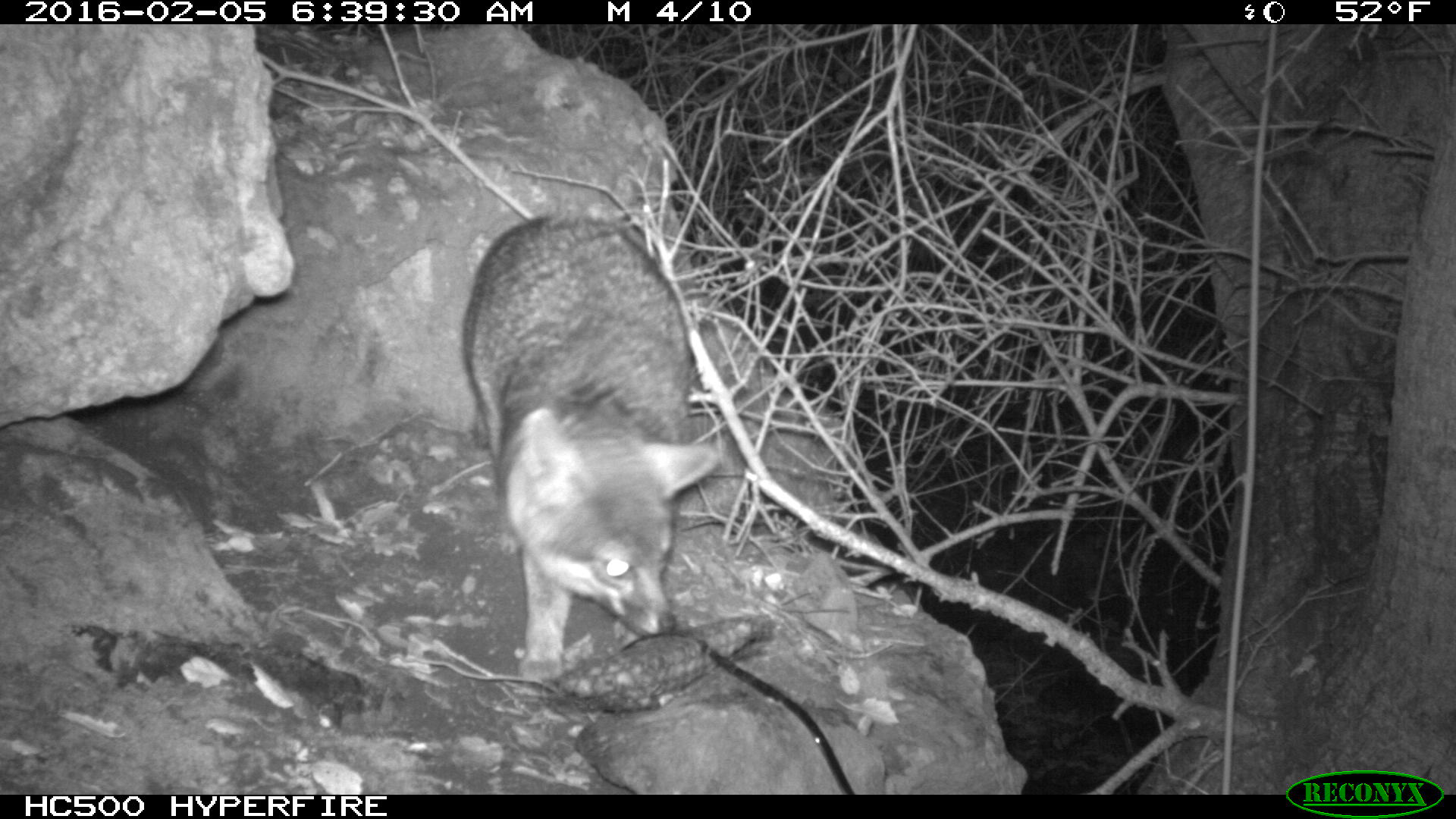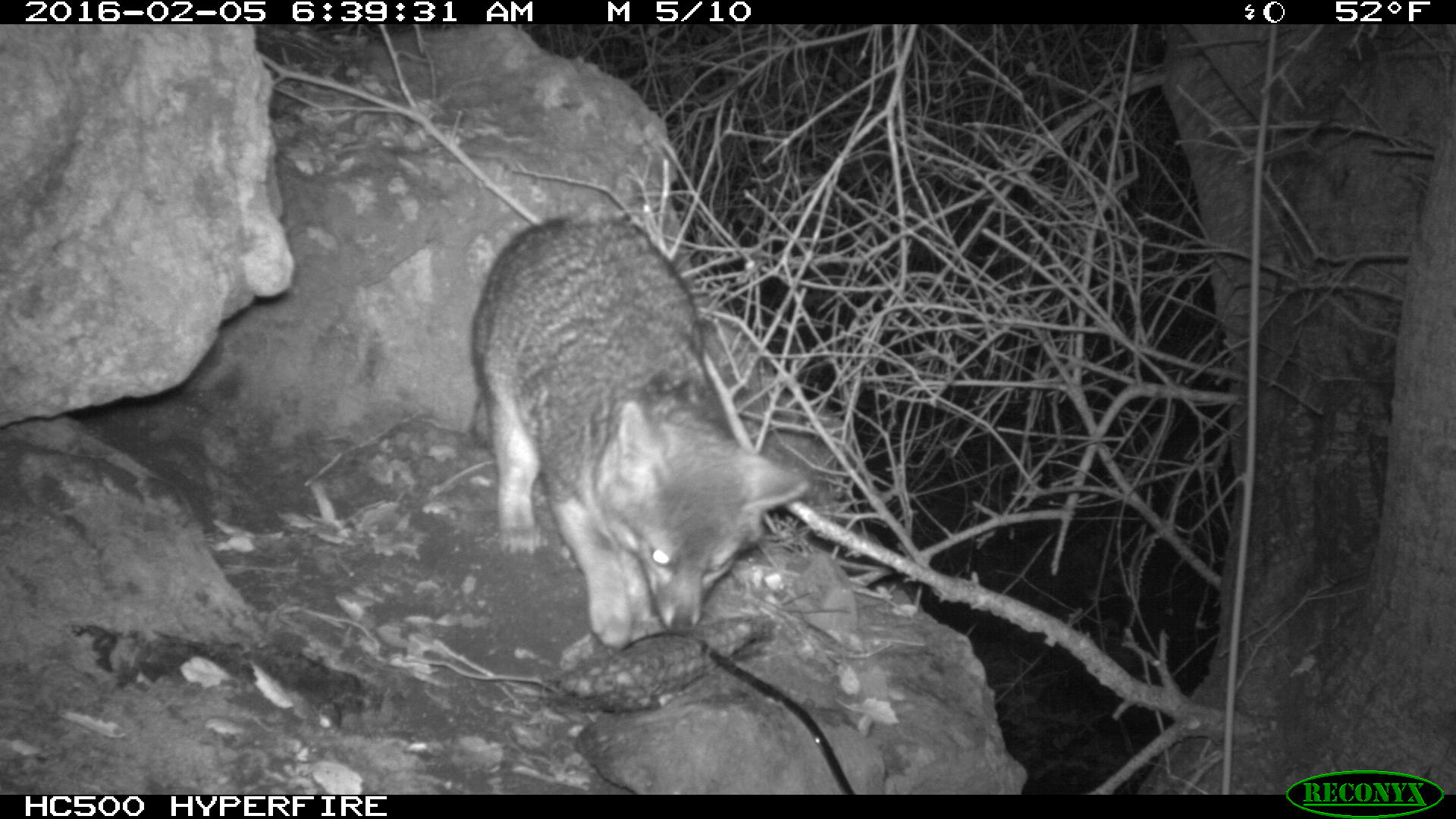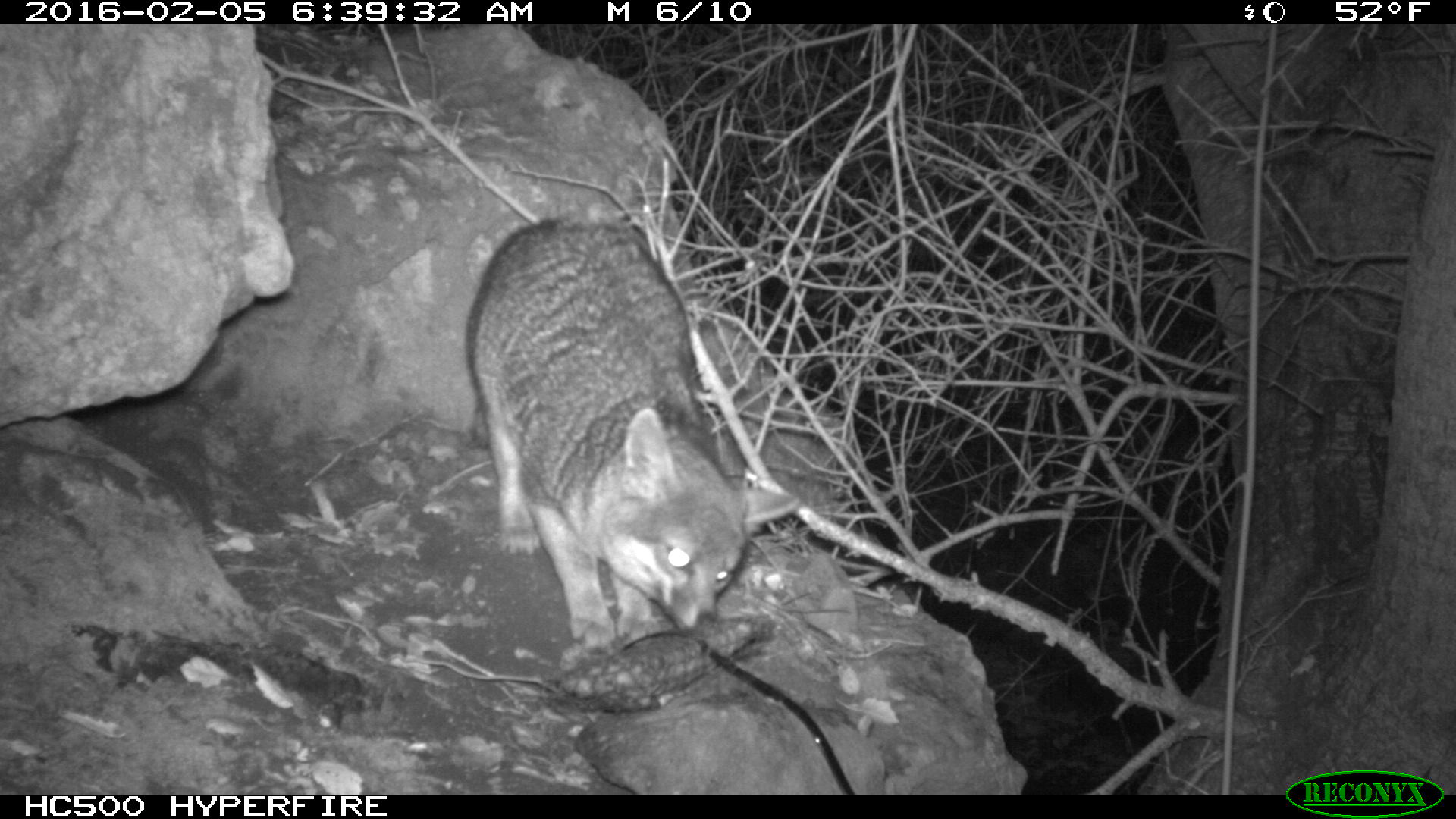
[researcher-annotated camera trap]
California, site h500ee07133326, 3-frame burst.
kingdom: Animalia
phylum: Chordata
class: Mammalia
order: Carnivora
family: Canidae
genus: Urocyon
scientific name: Urocyon littoralis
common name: island fox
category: fox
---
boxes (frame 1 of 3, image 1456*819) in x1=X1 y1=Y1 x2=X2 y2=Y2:
fox: x1=460 y1=209 x2=716 y2=679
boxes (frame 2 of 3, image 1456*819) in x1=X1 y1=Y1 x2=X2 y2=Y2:
fox: x1=463 y1=210 x2=811 y2=648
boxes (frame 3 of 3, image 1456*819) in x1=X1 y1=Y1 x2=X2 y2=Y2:
fox: x1=464 y1=217 x2=801 y2=654